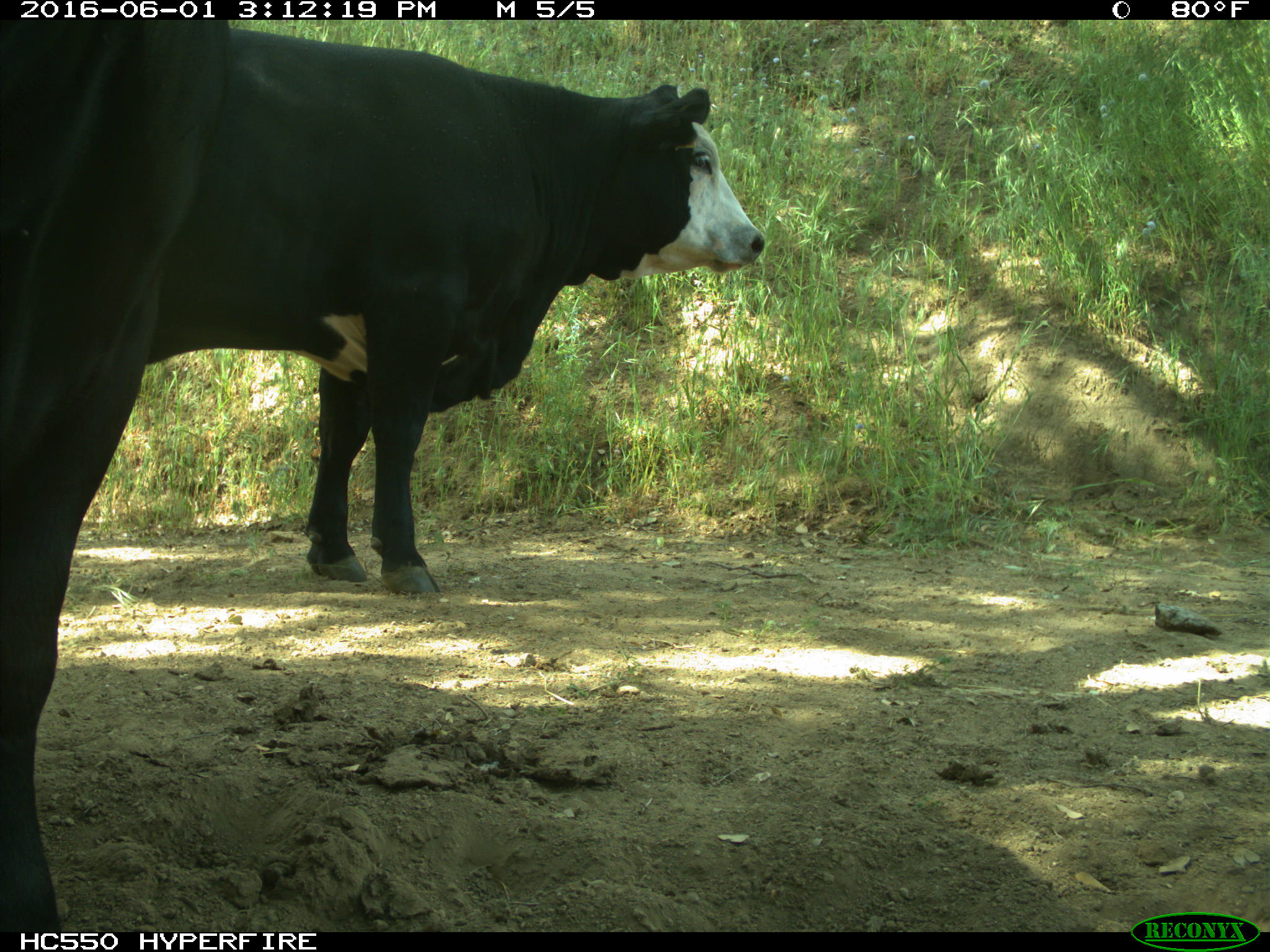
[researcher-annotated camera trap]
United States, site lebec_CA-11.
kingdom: Animalia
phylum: Chordata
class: Mammalia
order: Artiodactyla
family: Bovidae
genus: Bos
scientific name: Bos taurus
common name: domestic cow